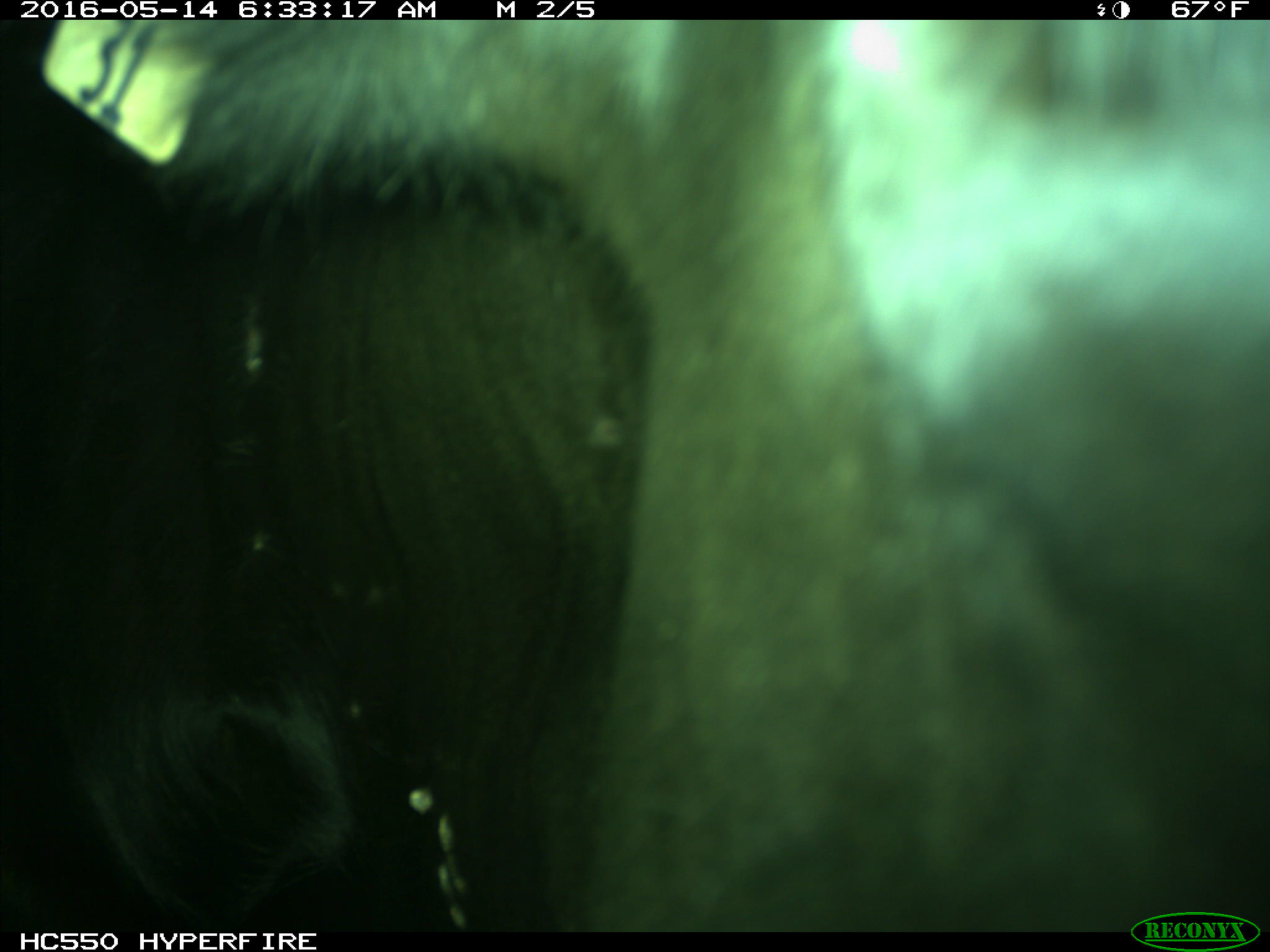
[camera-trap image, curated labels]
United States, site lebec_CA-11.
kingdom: Animalia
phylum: Chordata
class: Mammalia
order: Artiodactyla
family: Bovidae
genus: Bos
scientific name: Bos taurus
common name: domestic cow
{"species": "Bos taurus (domestic cow)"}